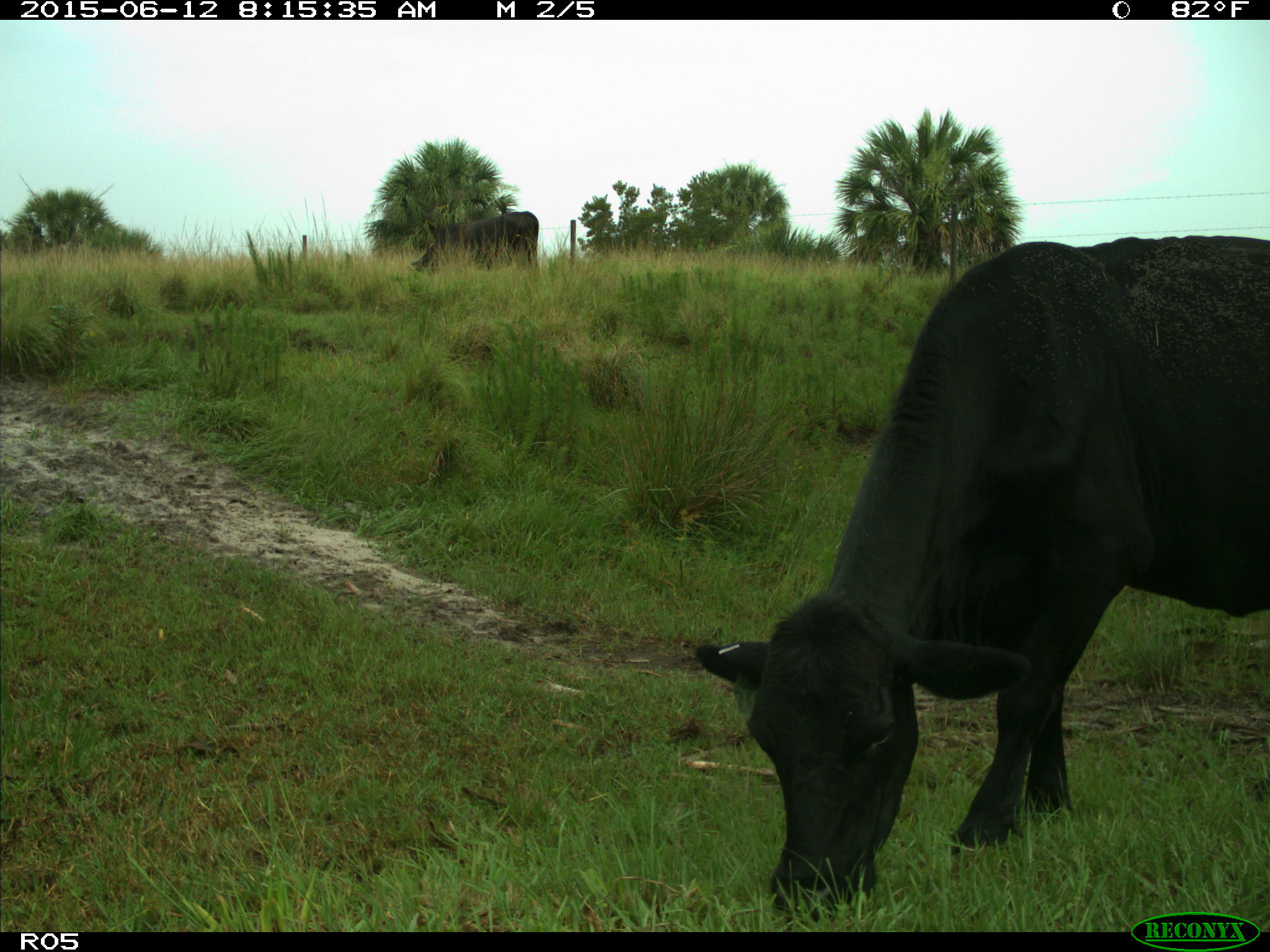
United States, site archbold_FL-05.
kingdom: Animalia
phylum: Chordata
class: Mammalia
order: Artiodactyla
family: Bovidae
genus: Bos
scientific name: Bos taurus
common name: domestic cow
Bos taurus (domestic cow).